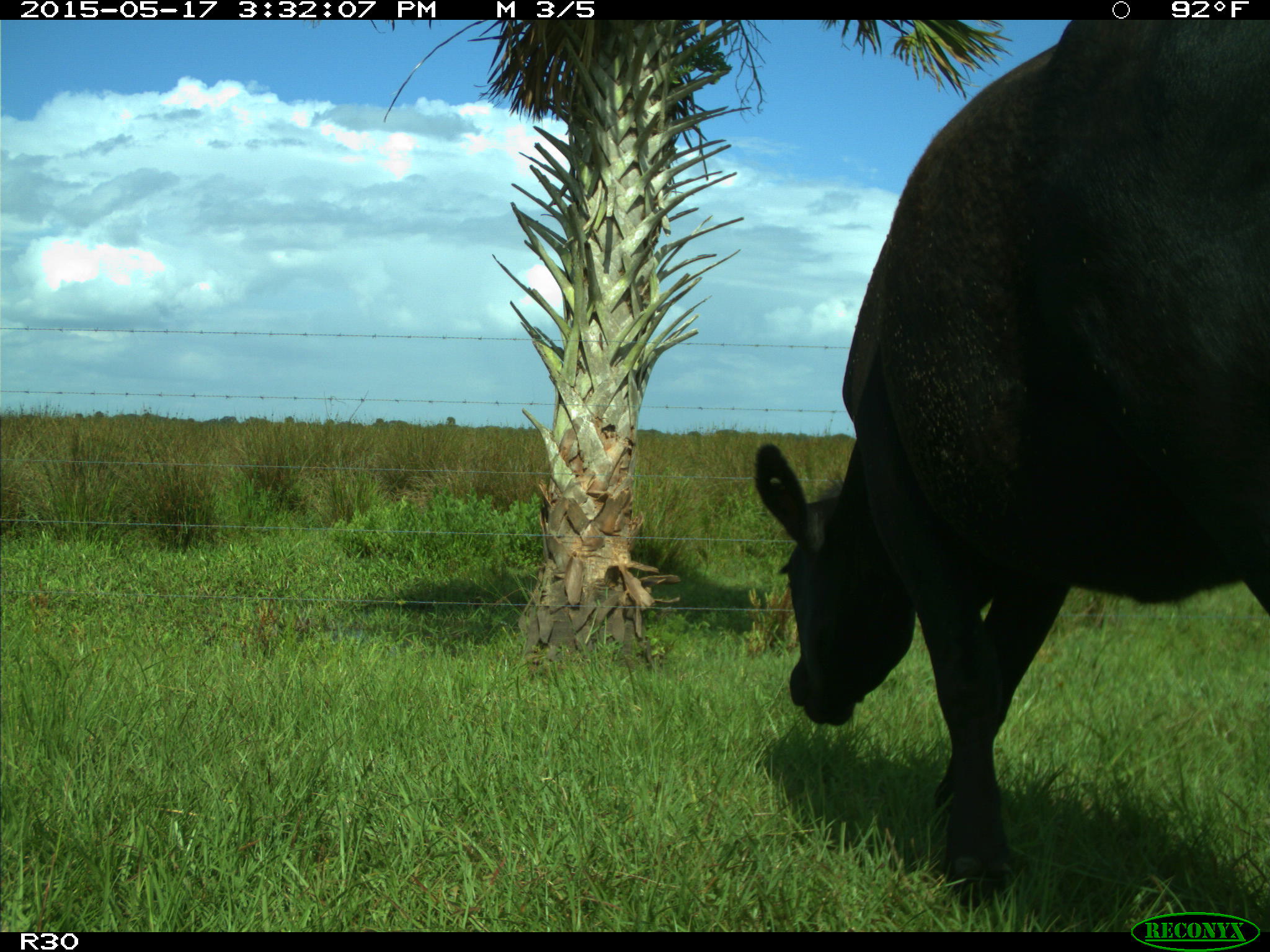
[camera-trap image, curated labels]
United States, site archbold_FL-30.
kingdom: Animalia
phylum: Chordata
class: Mammalia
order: Artiodactyla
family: Bovidae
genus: Bos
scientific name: Bos taurus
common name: domestic cow